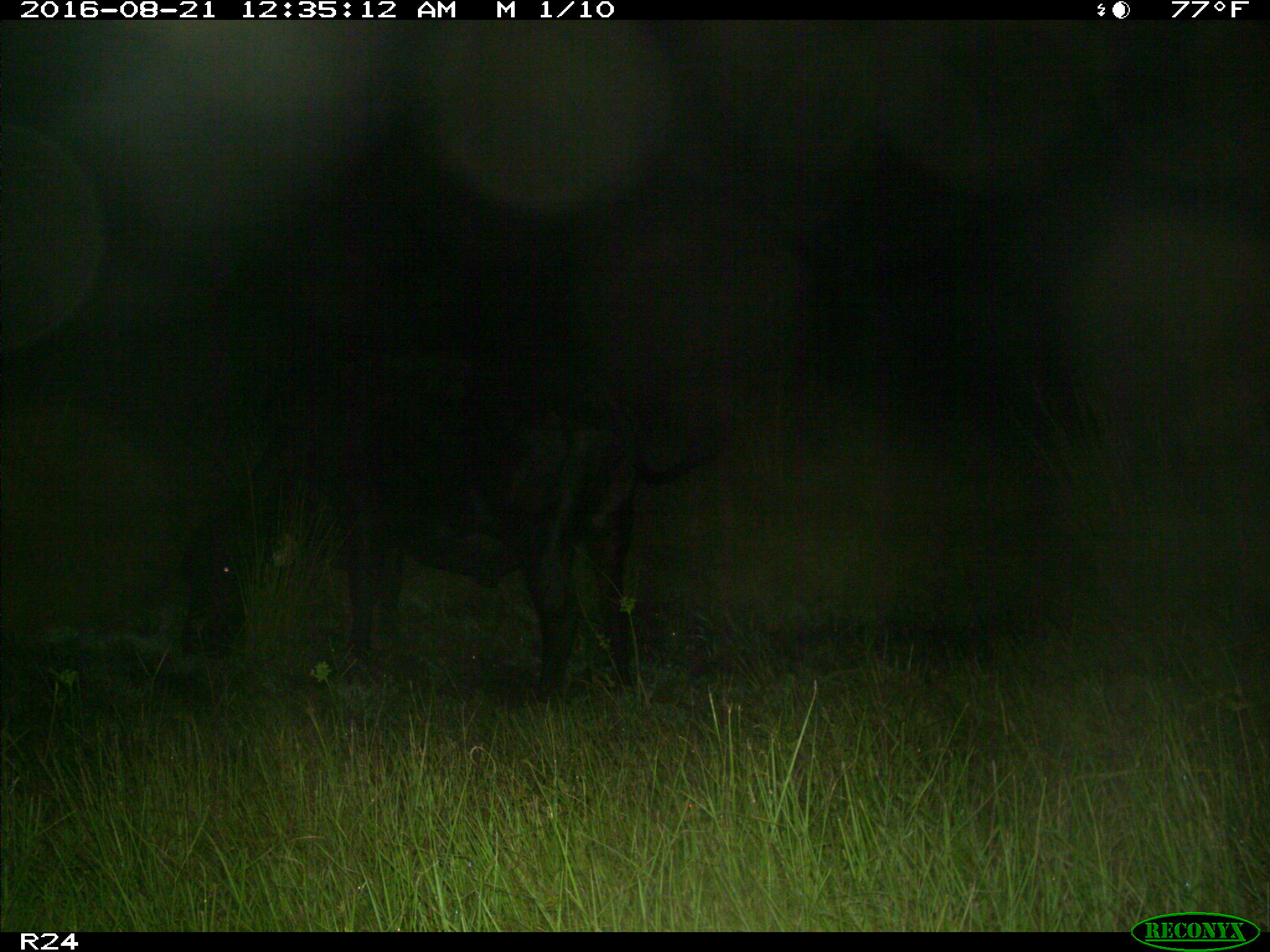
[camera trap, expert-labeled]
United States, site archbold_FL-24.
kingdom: Animalia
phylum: Chordata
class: Mammalia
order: Artiodactyla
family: Bovidae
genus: Bos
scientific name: Bos taurus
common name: domestic cow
Bos taurus (domestic cow).